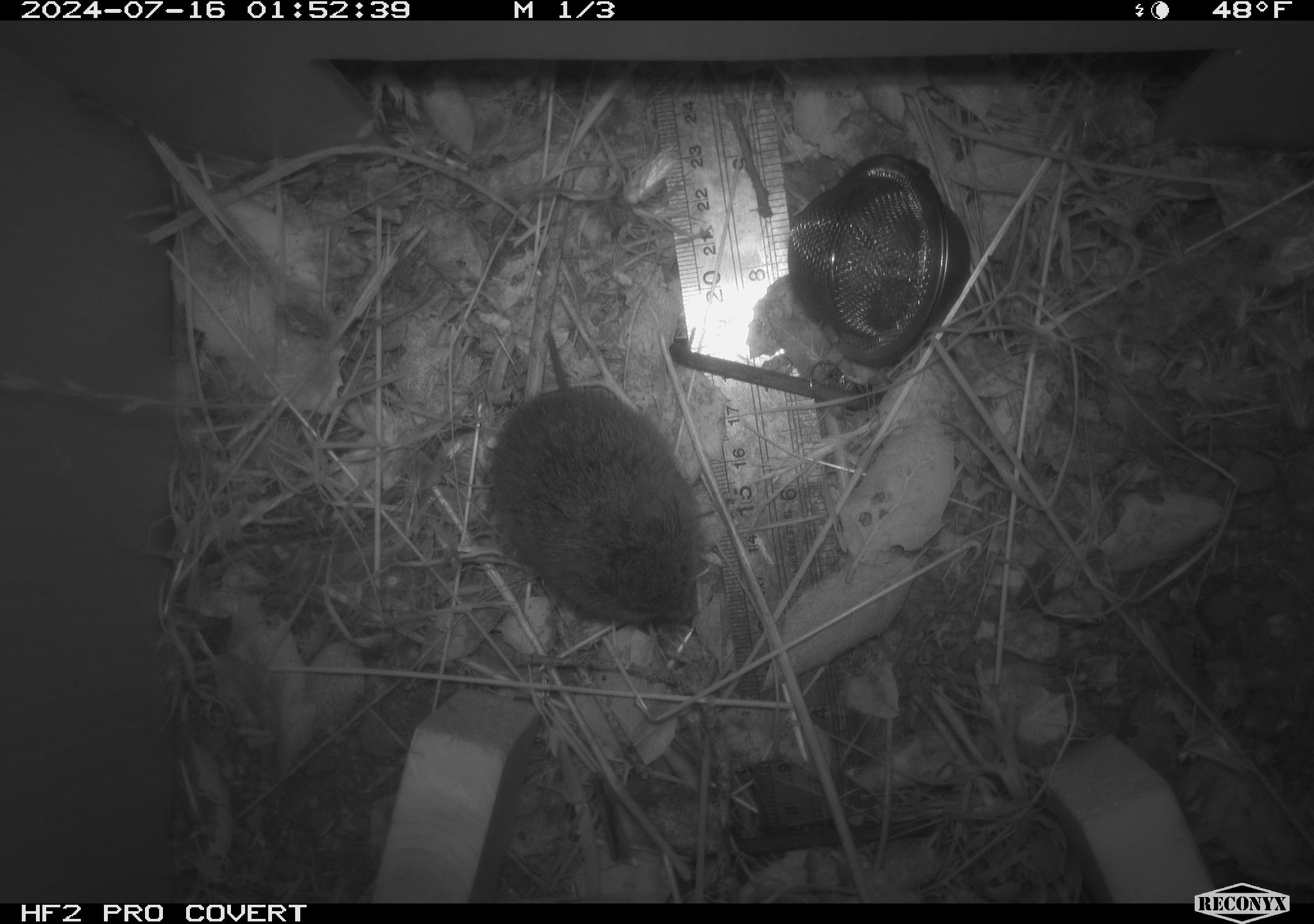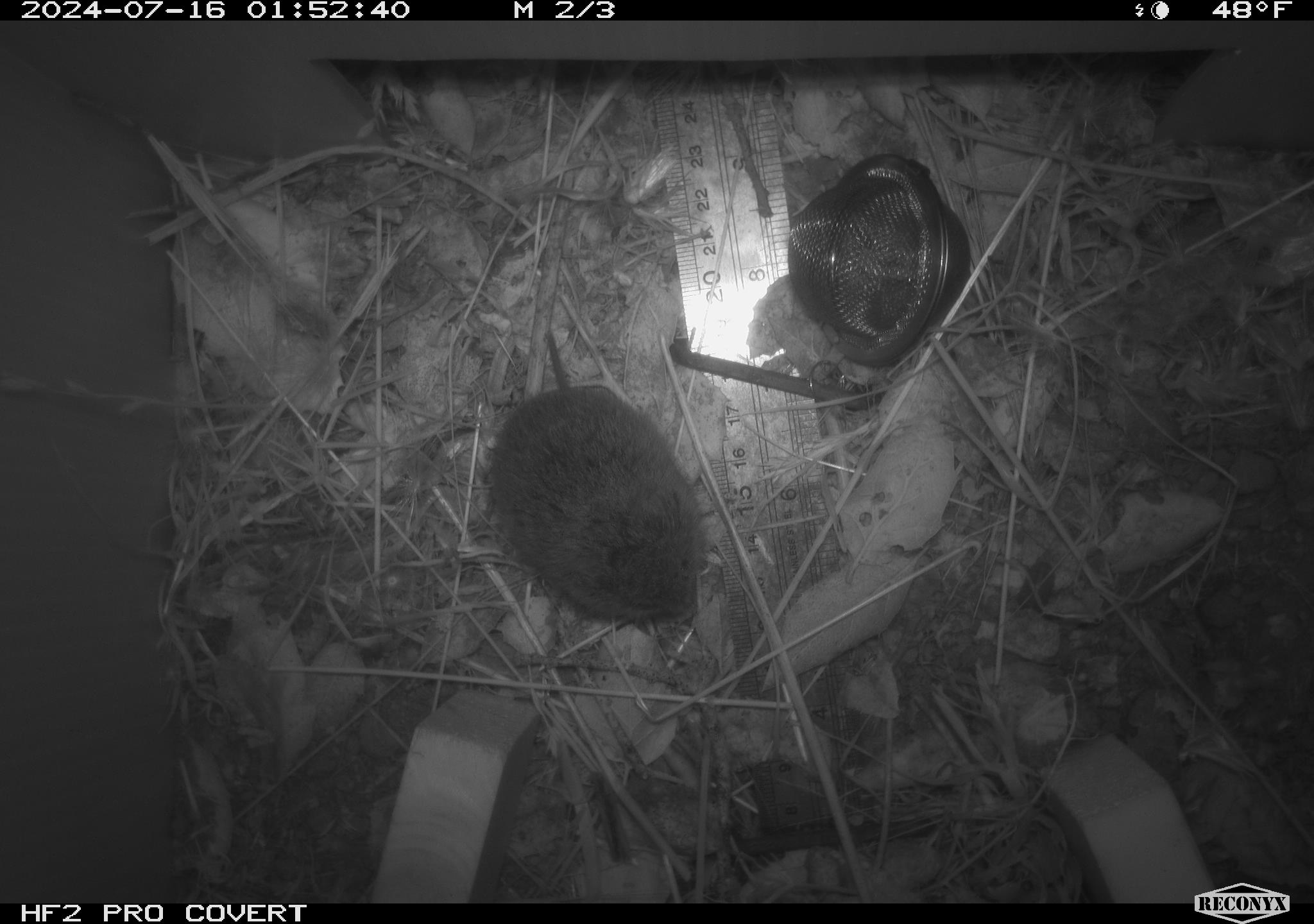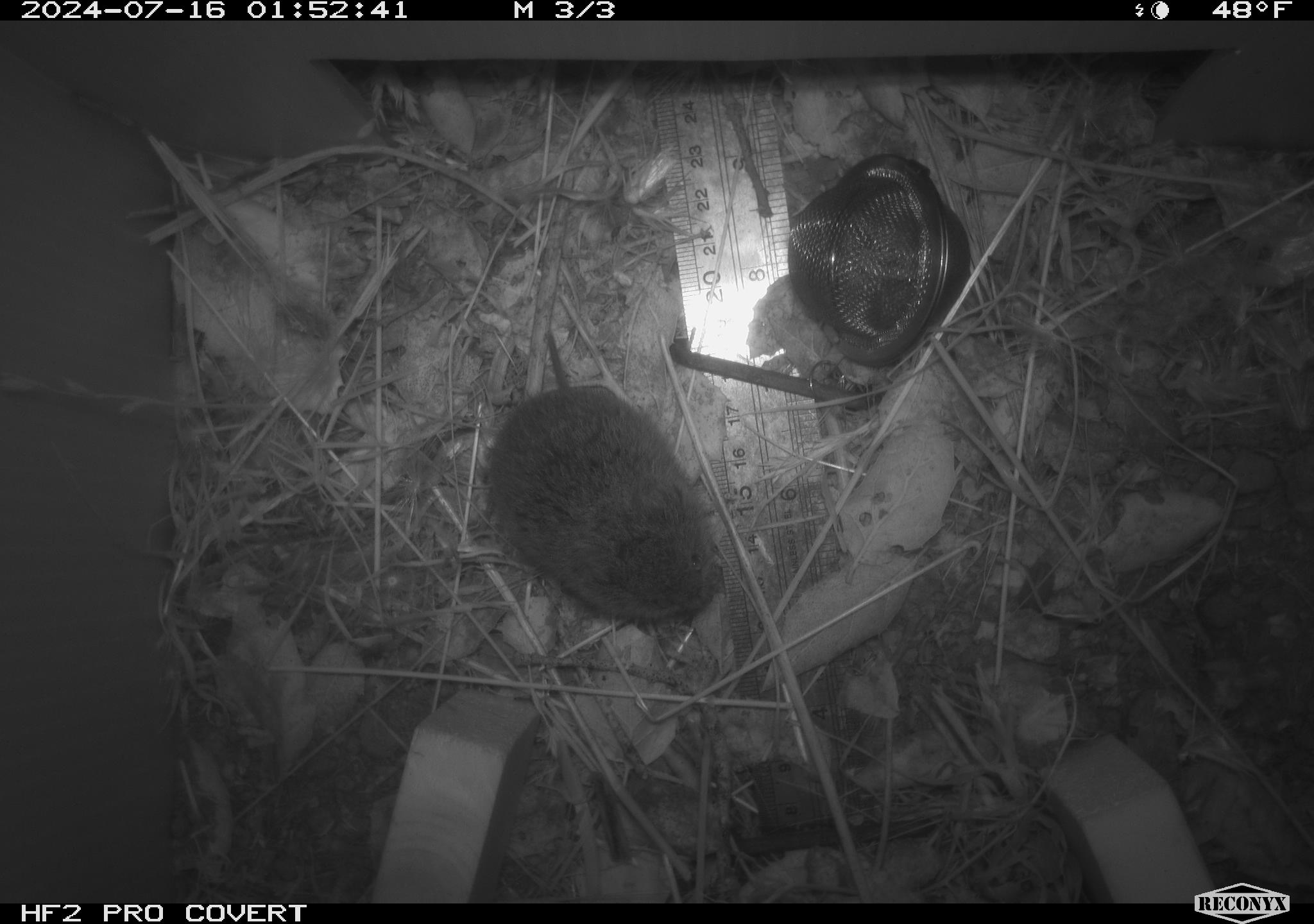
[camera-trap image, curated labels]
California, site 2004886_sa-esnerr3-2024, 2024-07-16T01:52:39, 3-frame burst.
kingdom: Animalia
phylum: Chordata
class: Mammalia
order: Rodentia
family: Cricetidae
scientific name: Cricetidae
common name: hamsters, voles, lemmings, and allies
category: cricetidae family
Cricetidae family (hamsters, voles, lemmings, and allies) (Cricetidae).